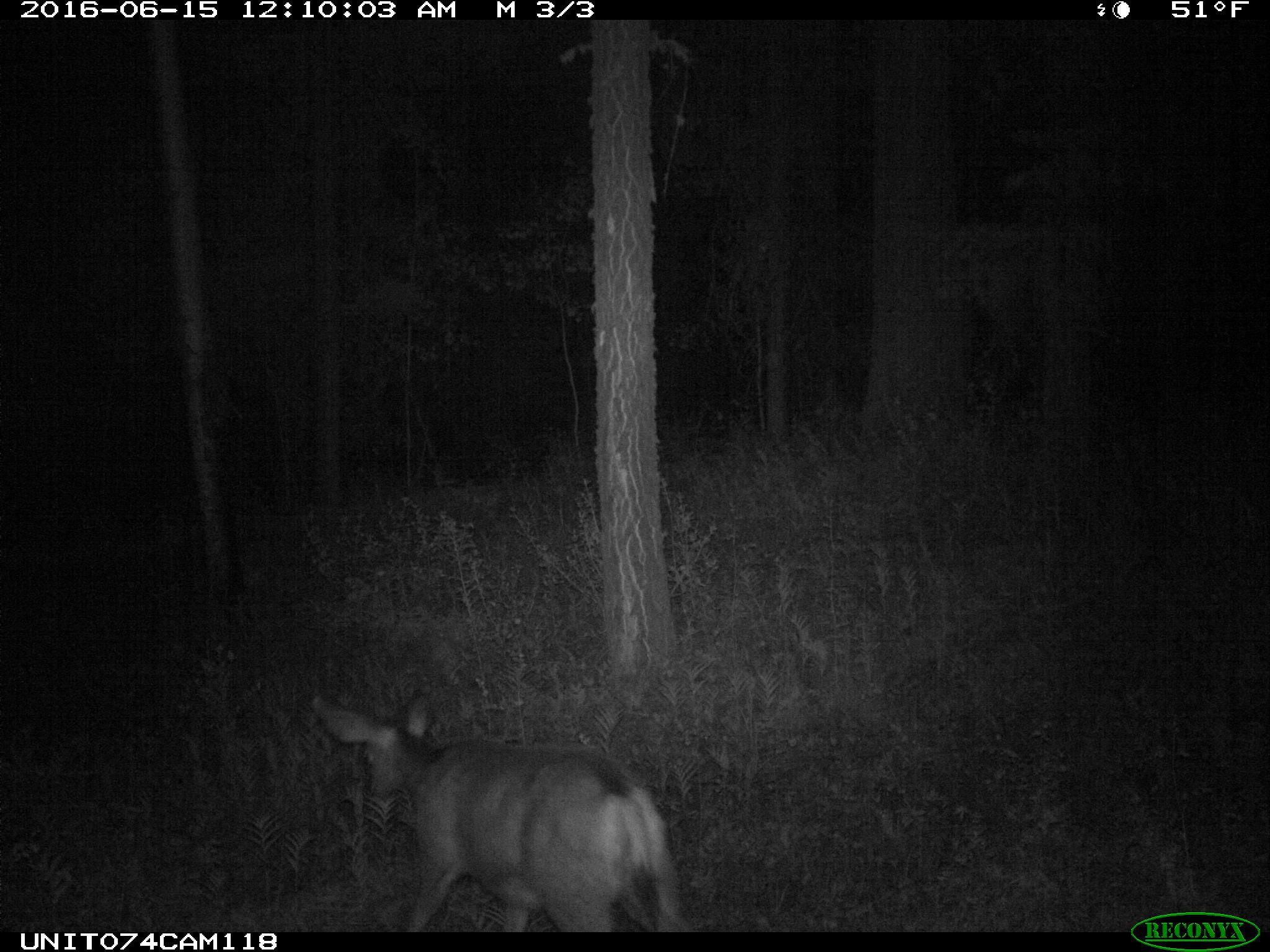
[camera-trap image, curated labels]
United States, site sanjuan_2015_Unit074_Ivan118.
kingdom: Animalia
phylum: Chordata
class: Mammalia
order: Artiodactyla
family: Cervidae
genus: Odocoileus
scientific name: Odocoileus hemionus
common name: mule deer